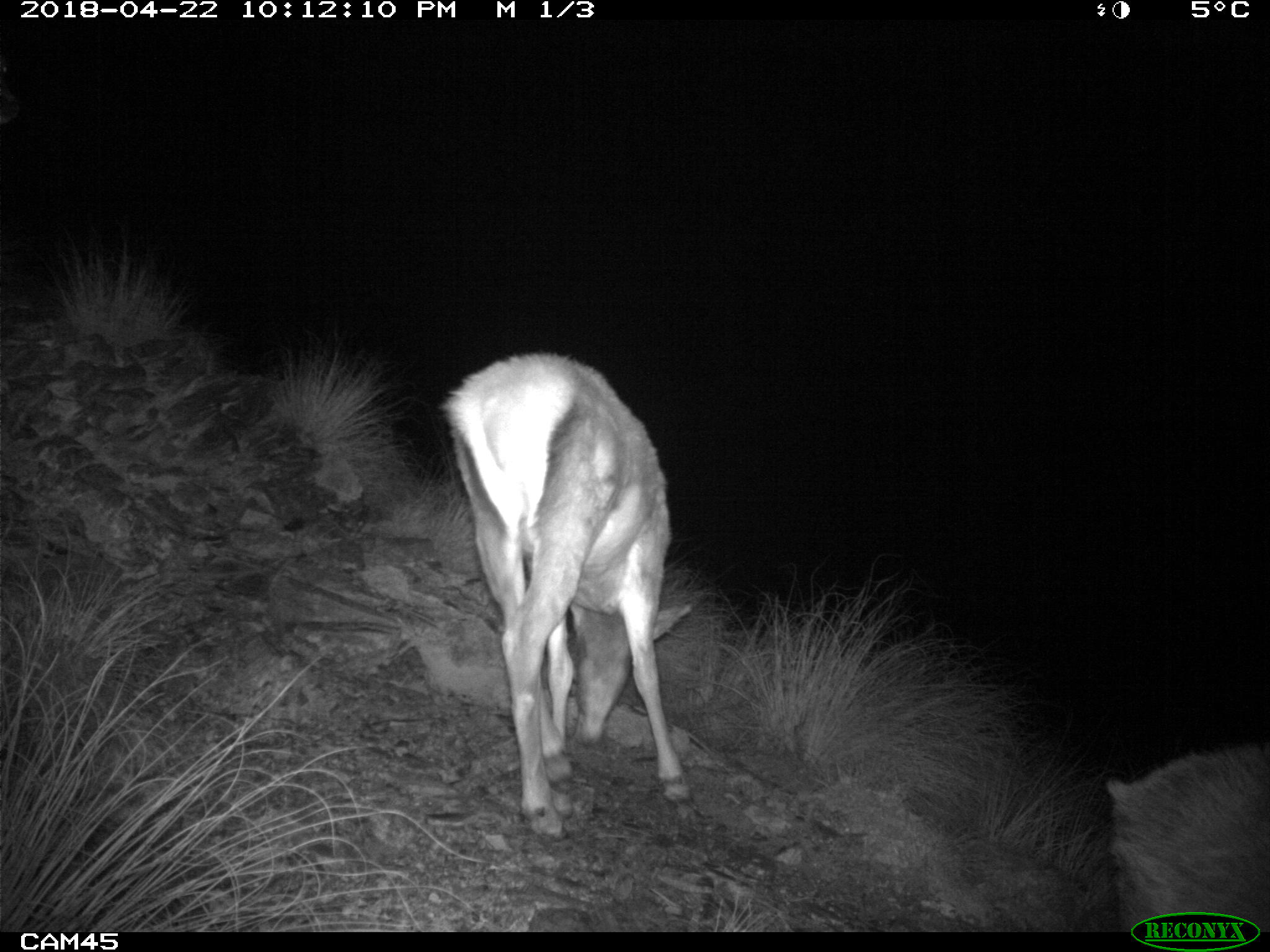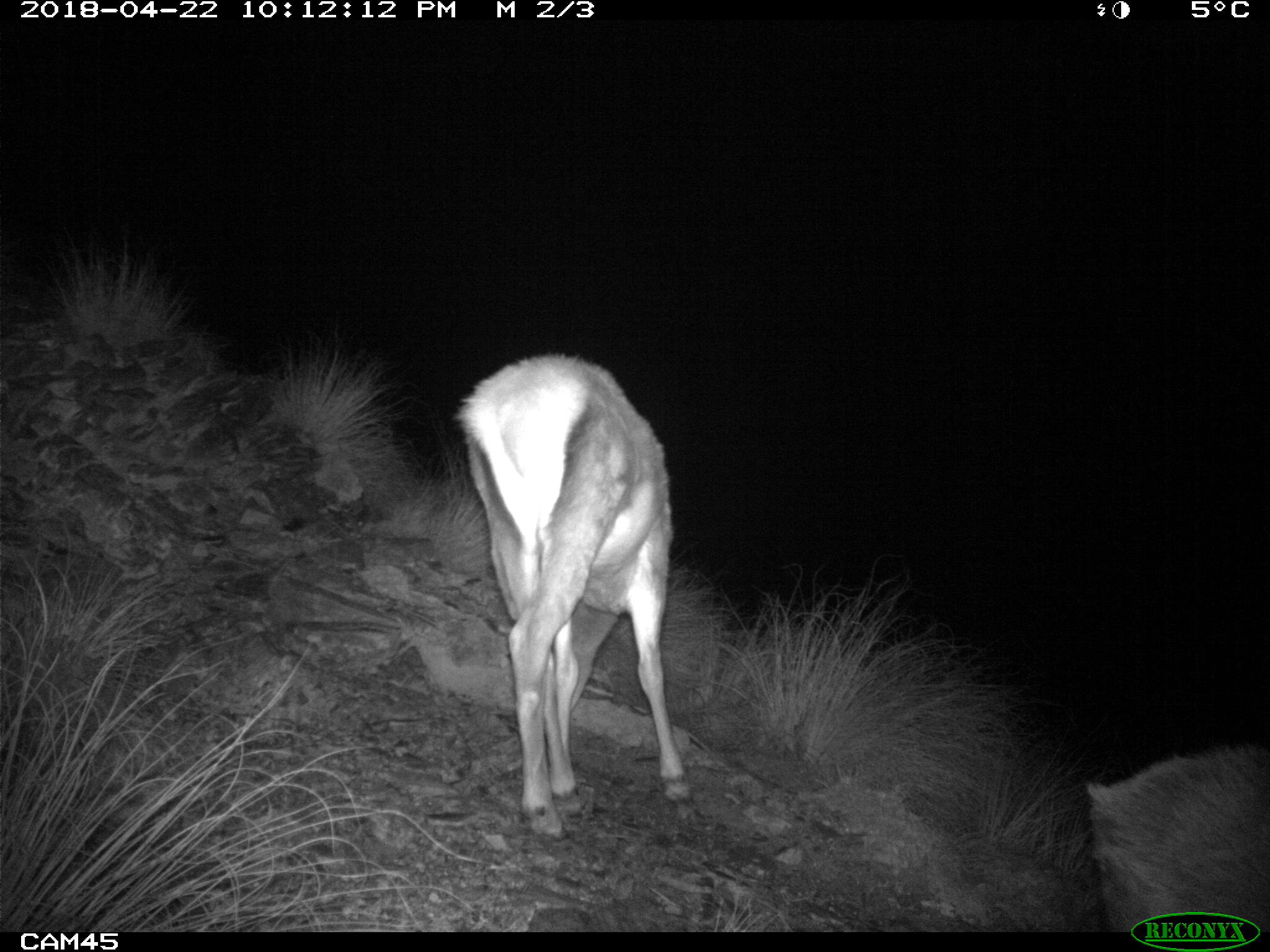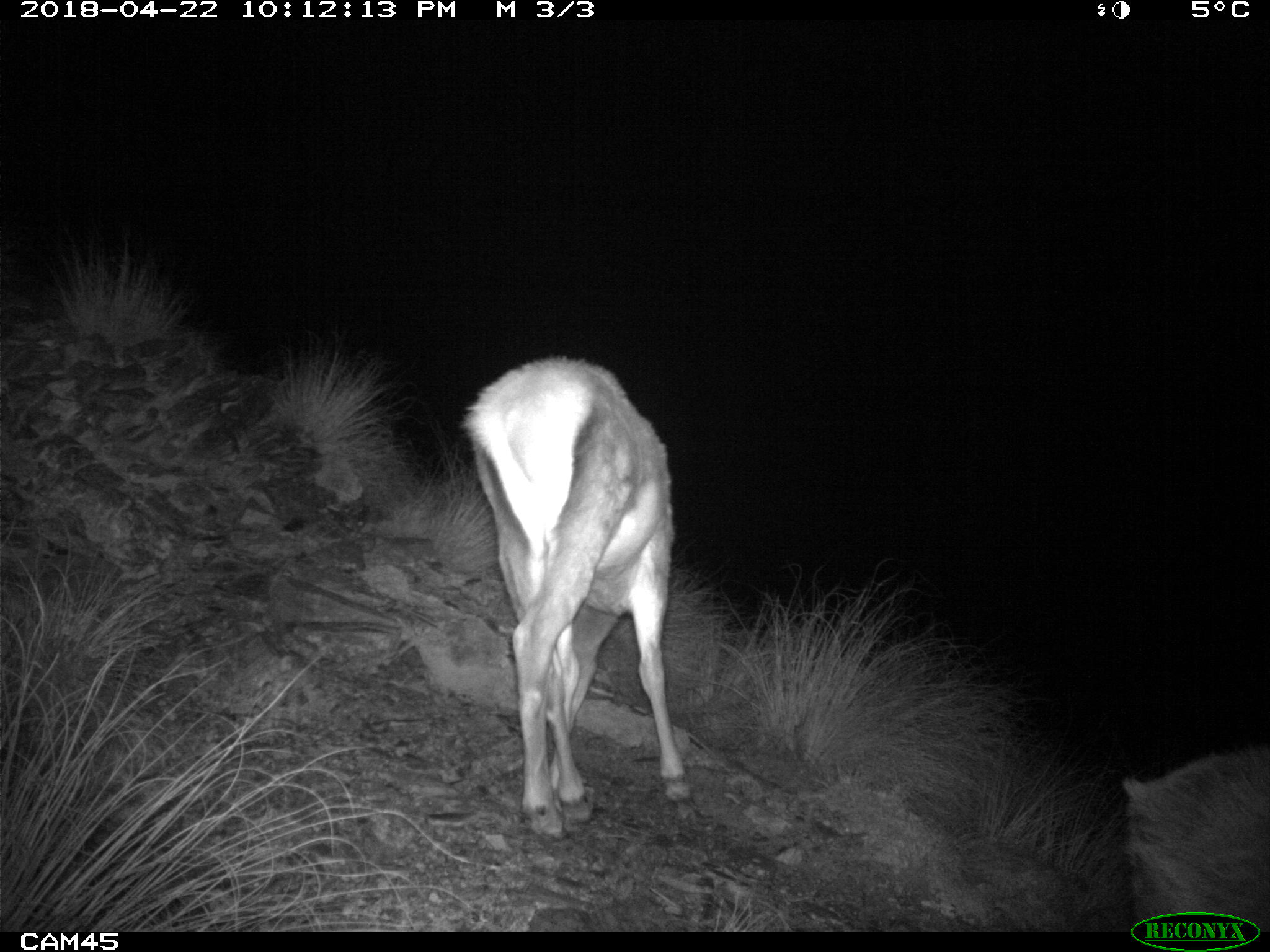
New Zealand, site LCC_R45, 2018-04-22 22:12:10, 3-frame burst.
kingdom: Animalia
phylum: Chordata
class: Mammalia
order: Artiodactyla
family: Cervidae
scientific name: Cervidae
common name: deer